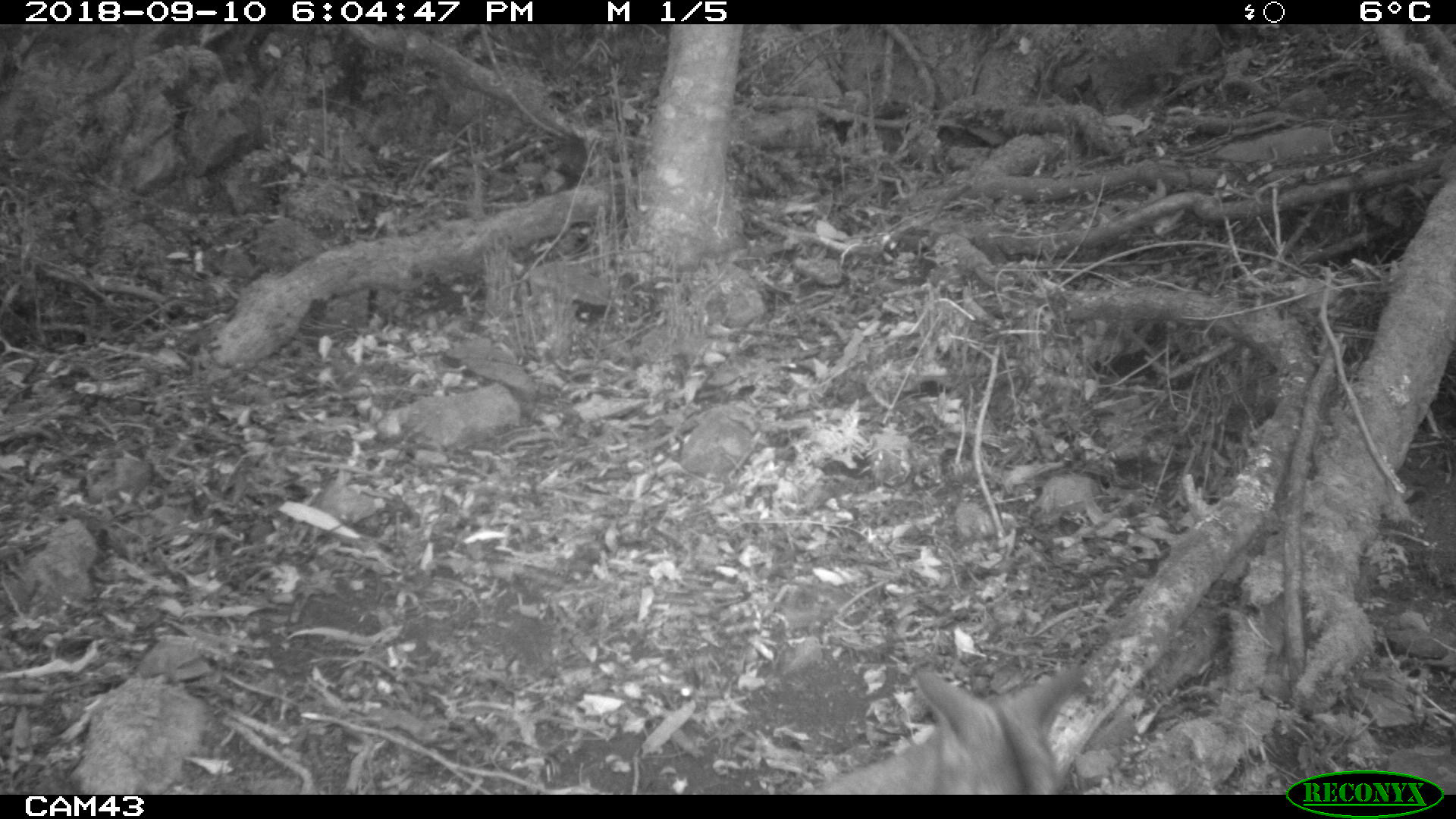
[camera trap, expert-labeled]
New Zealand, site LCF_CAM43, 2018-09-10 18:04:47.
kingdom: Animalia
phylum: Chordata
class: Mammalia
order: Diprotodontia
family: Macropodidae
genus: Notamacropus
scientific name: Notamacropus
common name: wallaby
Wallaby (Notamacropus).